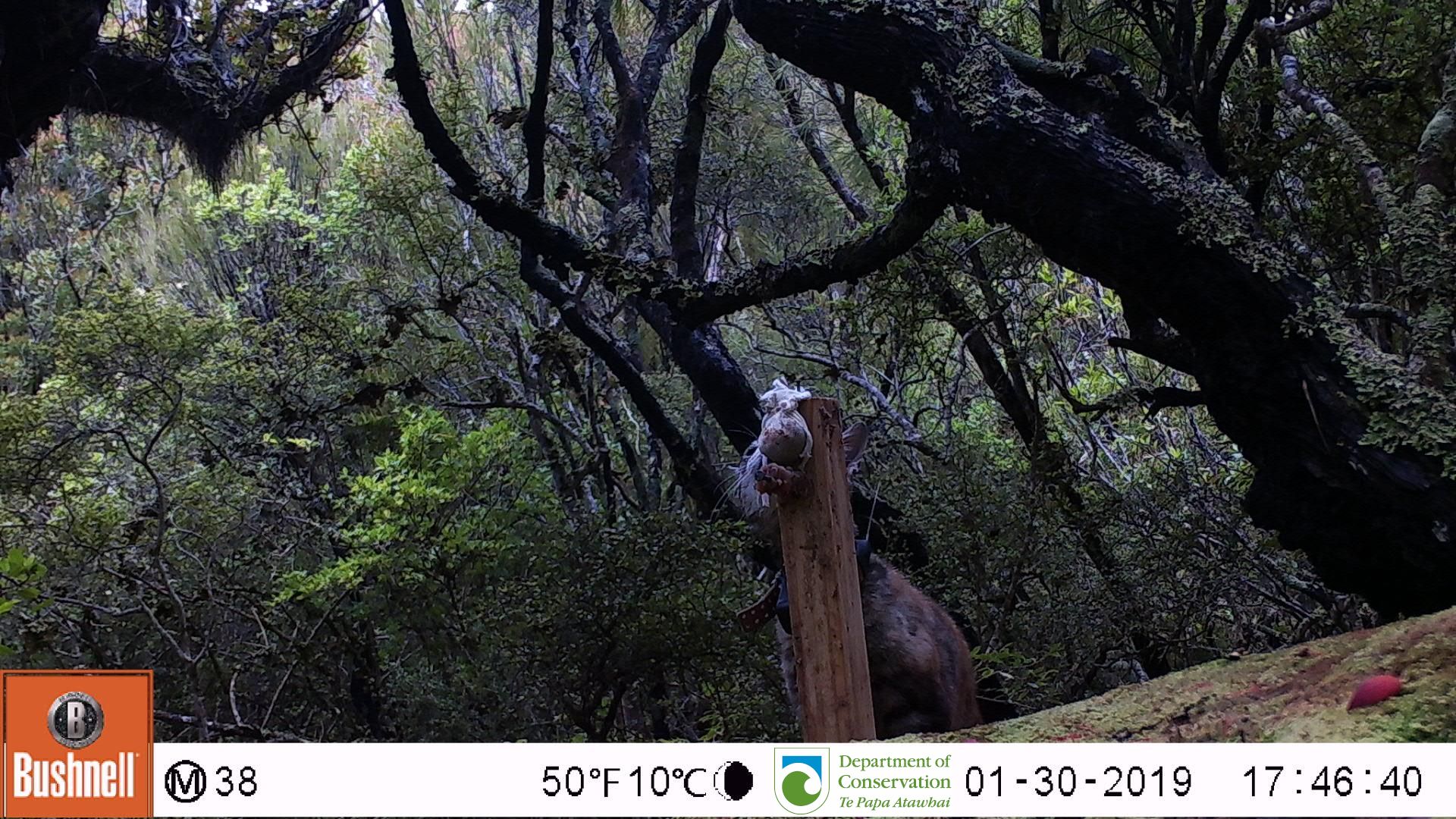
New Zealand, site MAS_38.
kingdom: Animalia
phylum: Chordata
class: Mammalia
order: Carnivora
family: Felidae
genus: Felis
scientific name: Felis catus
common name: domestic cat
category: cat